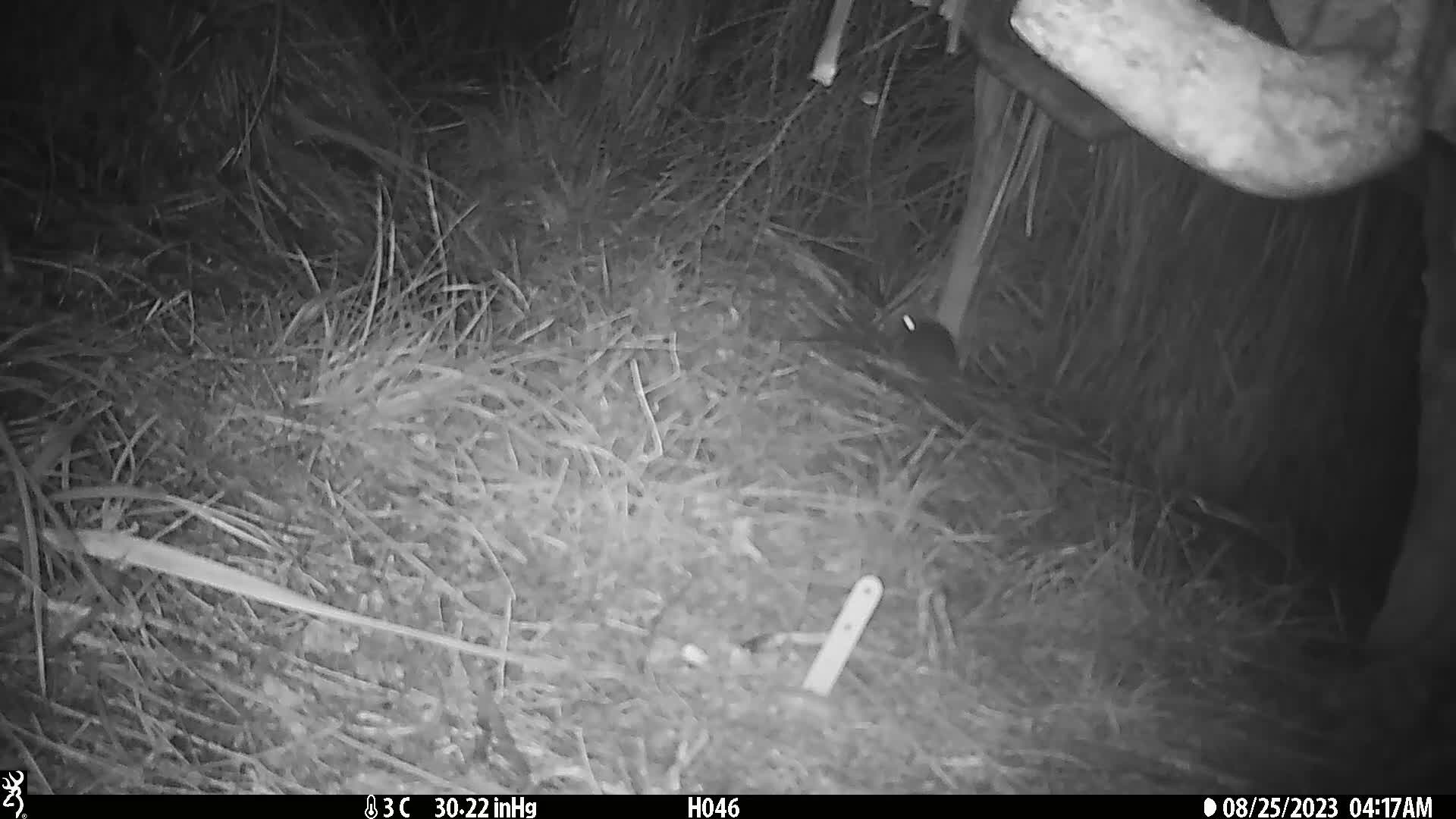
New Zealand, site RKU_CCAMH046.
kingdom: Animalia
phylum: Chordata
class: Mammalia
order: Rodentia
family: Muridae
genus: Rattus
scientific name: Rattus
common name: rat